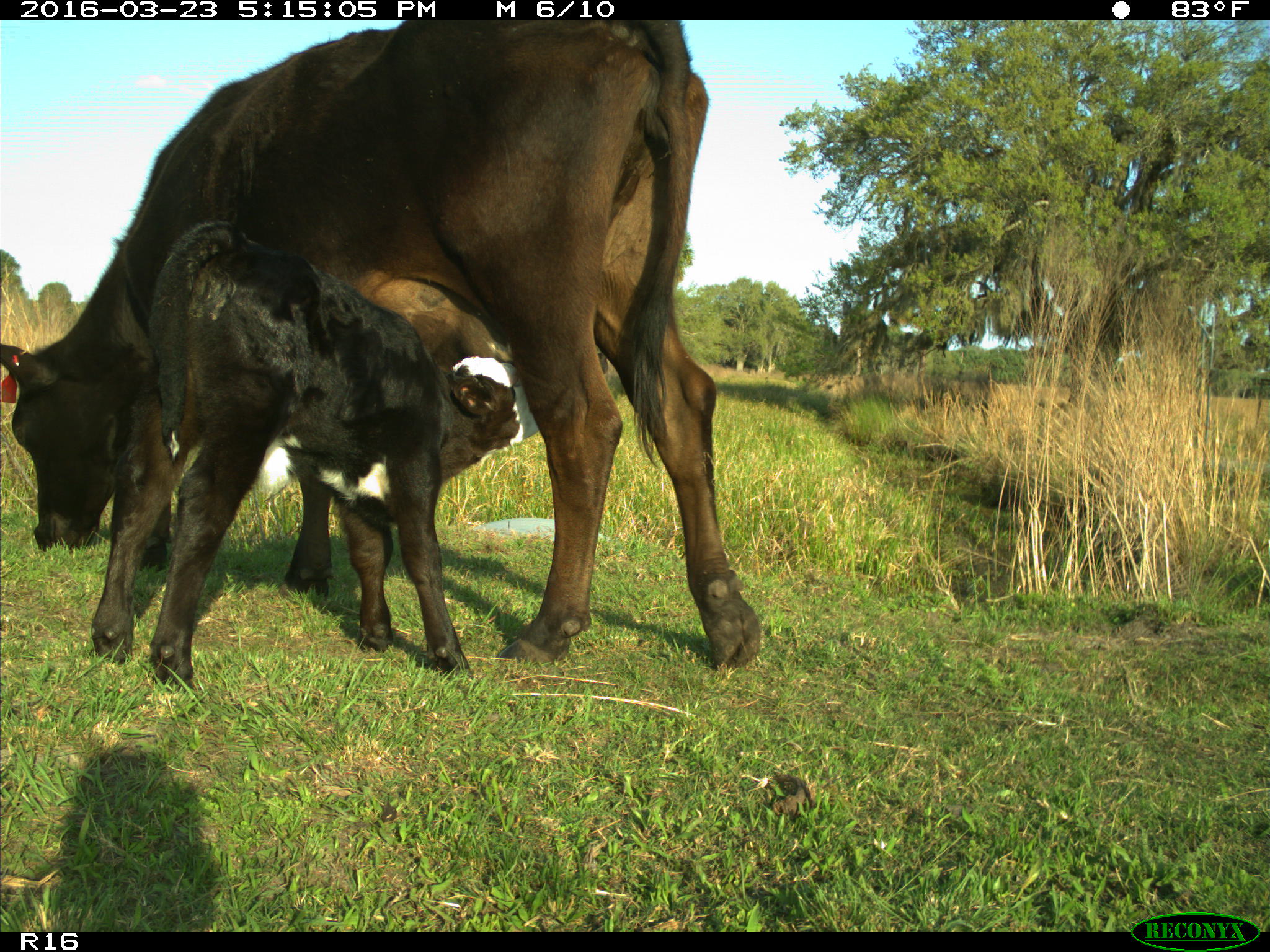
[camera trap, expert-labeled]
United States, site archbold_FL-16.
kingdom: Animalia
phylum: Chordata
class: Mammalia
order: Artiodactyla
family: Bovidae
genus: Bos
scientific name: Bos taurus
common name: domestic cow